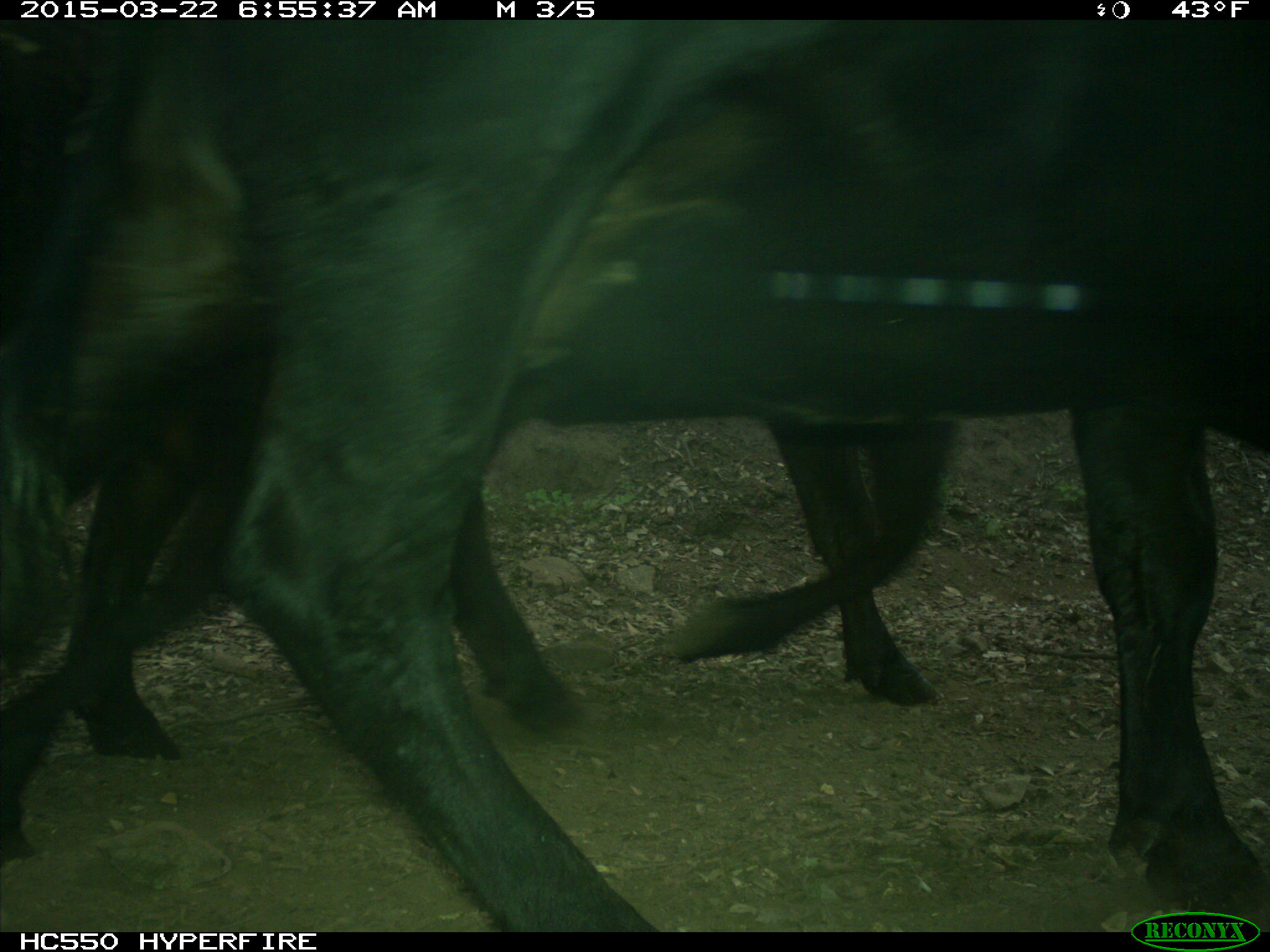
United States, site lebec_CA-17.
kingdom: Animalia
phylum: Chordata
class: Mammalia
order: Artiodactyla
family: Bovidae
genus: Bos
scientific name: Bos taurus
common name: domestic cow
Bos taurus (domestic cow).